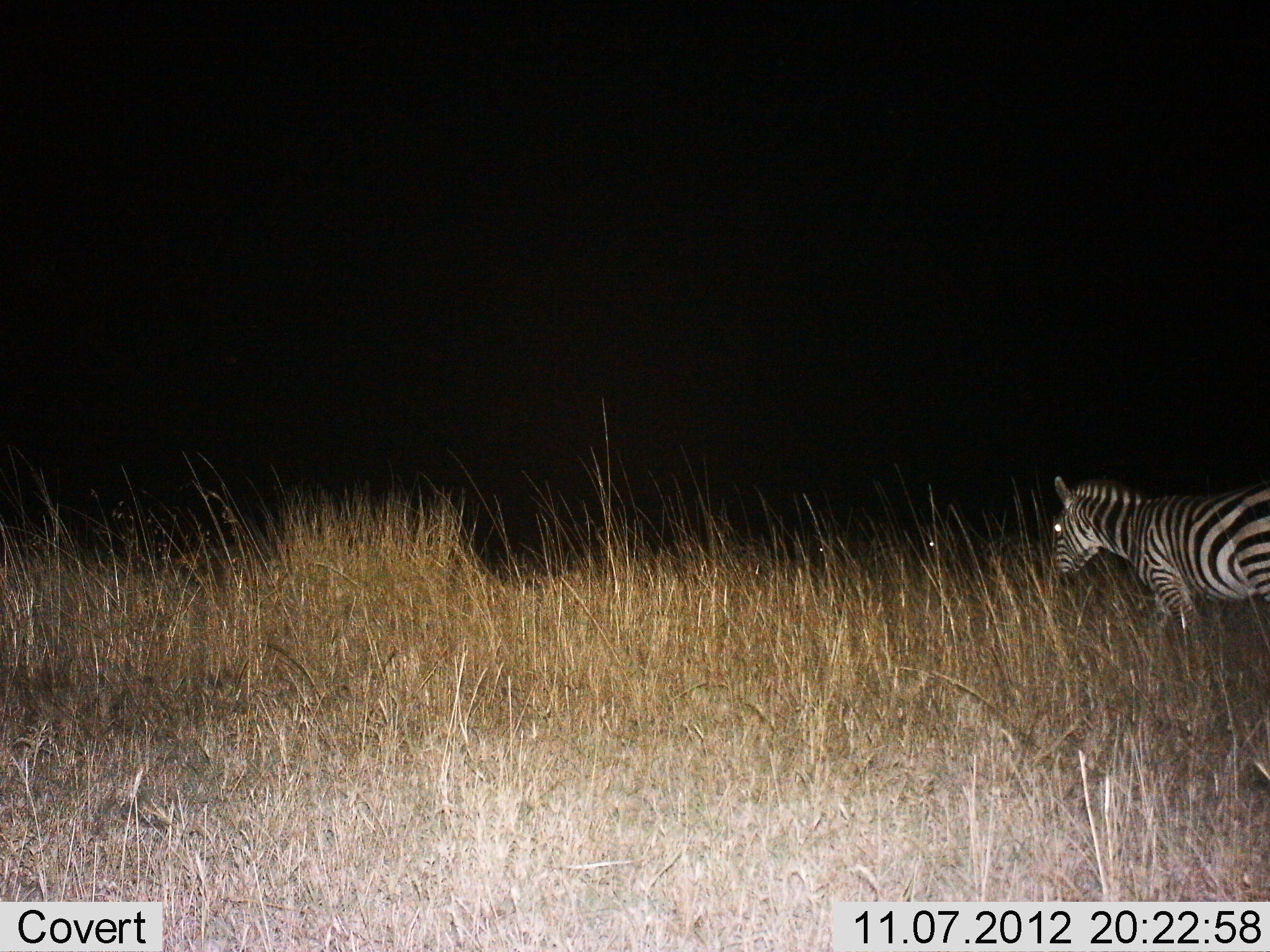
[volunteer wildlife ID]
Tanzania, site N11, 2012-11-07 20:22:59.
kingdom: Animalia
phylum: Chordata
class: Mammalia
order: Perissodactyla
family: Equidae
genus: Equus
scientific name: Equus quagga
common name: plains zebra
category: zebra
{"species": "zebra (plains zebra) (Equus quagga)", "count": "1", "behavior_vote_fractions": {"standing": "27%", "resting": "0%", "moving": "55%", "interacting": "0%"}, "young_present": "0%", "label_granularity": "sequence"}